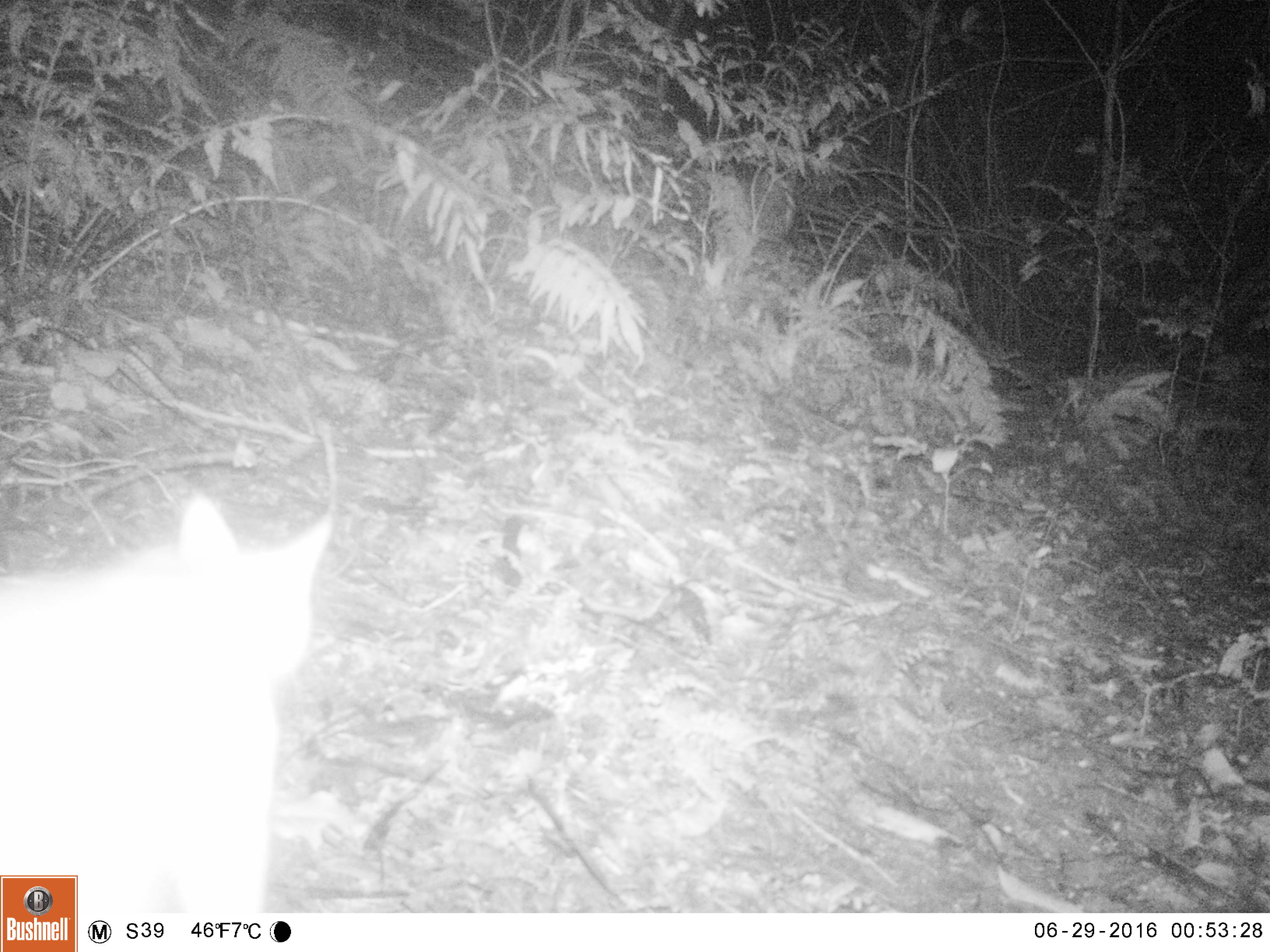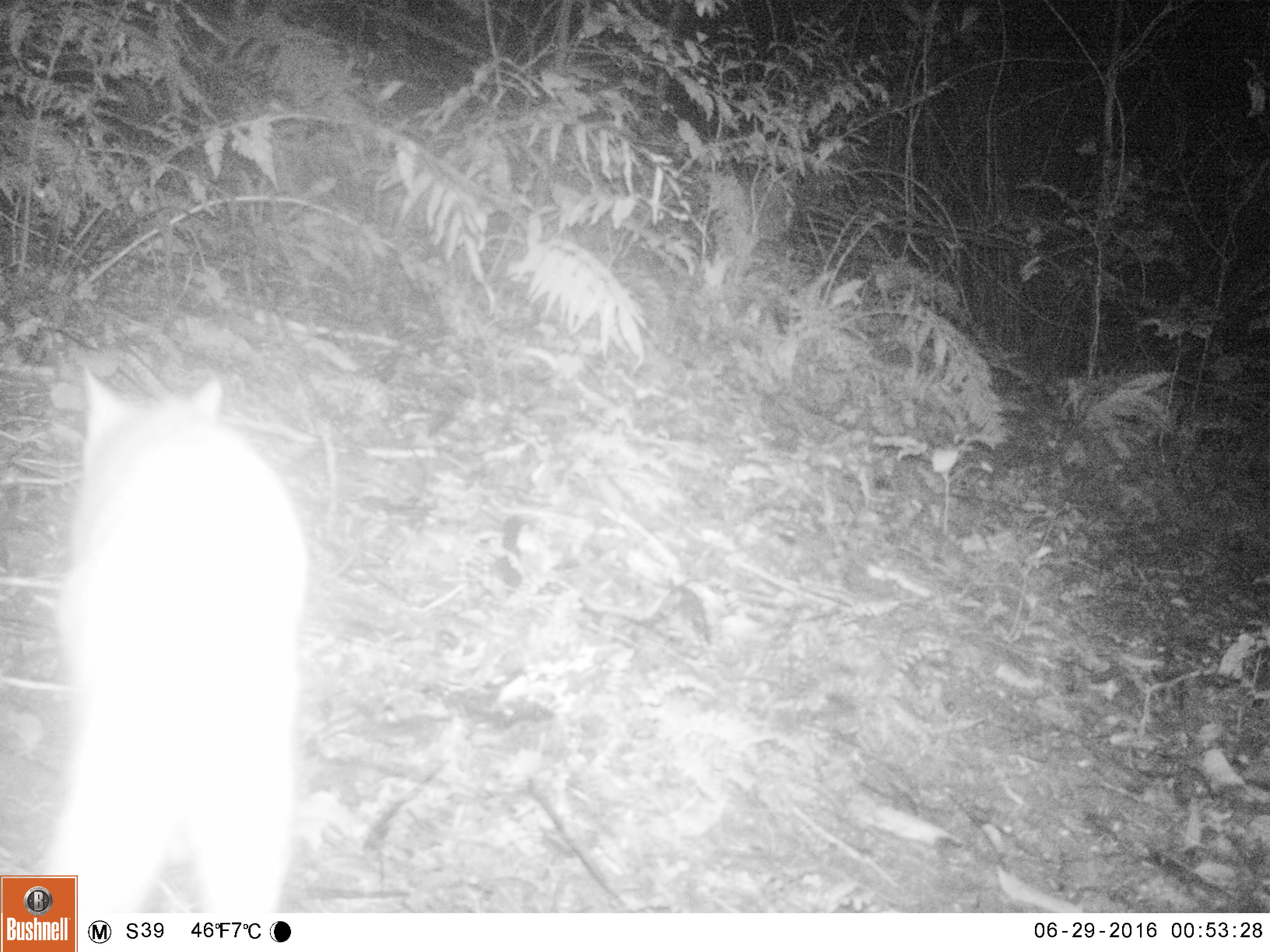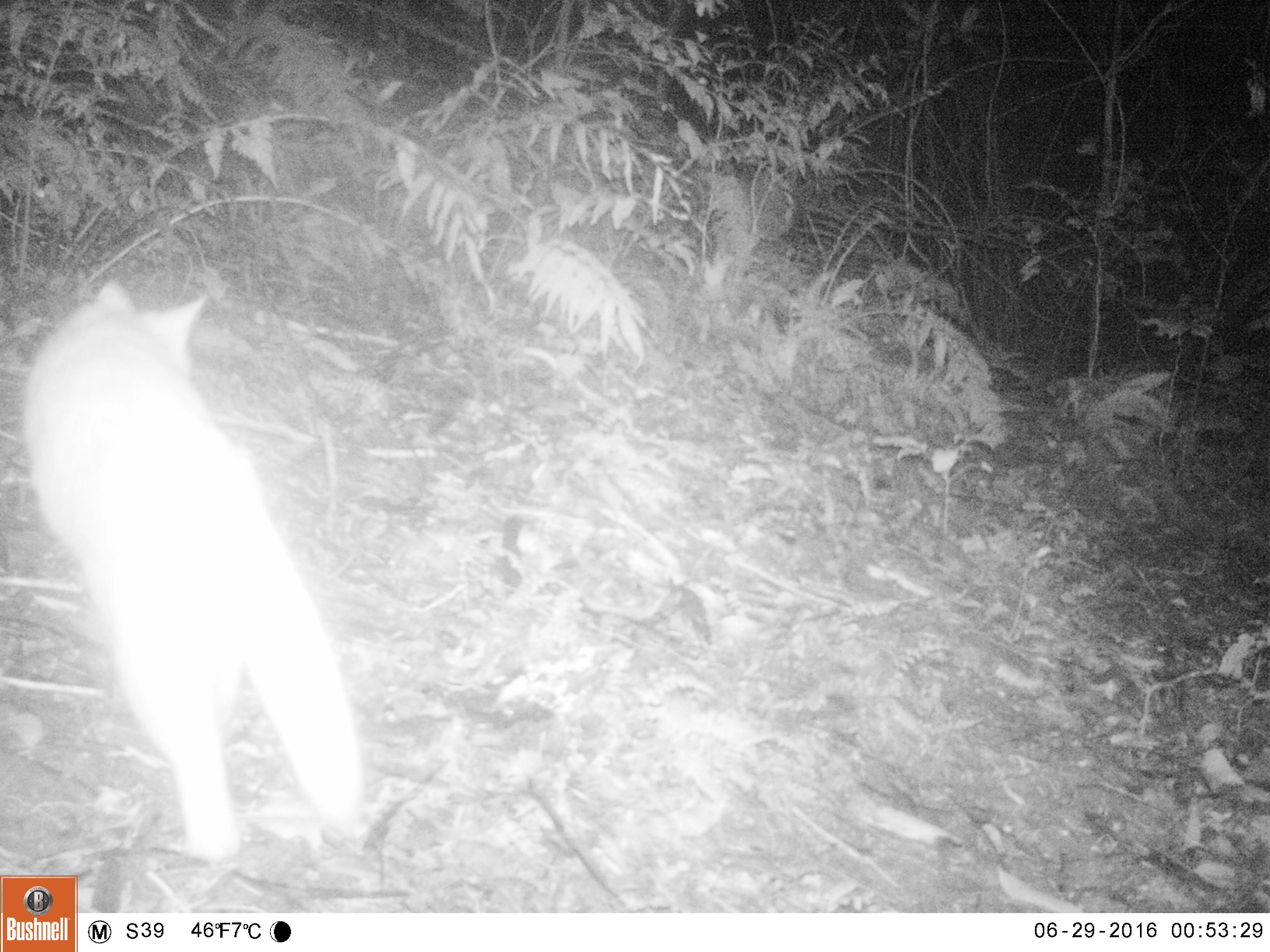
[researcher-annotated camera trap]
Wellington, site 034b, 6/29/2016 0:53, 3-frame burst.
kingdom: Animalia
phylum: Chordata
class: Mammalia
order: Carnivora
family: Felidae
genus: Felis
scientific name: Felis catus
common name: cat